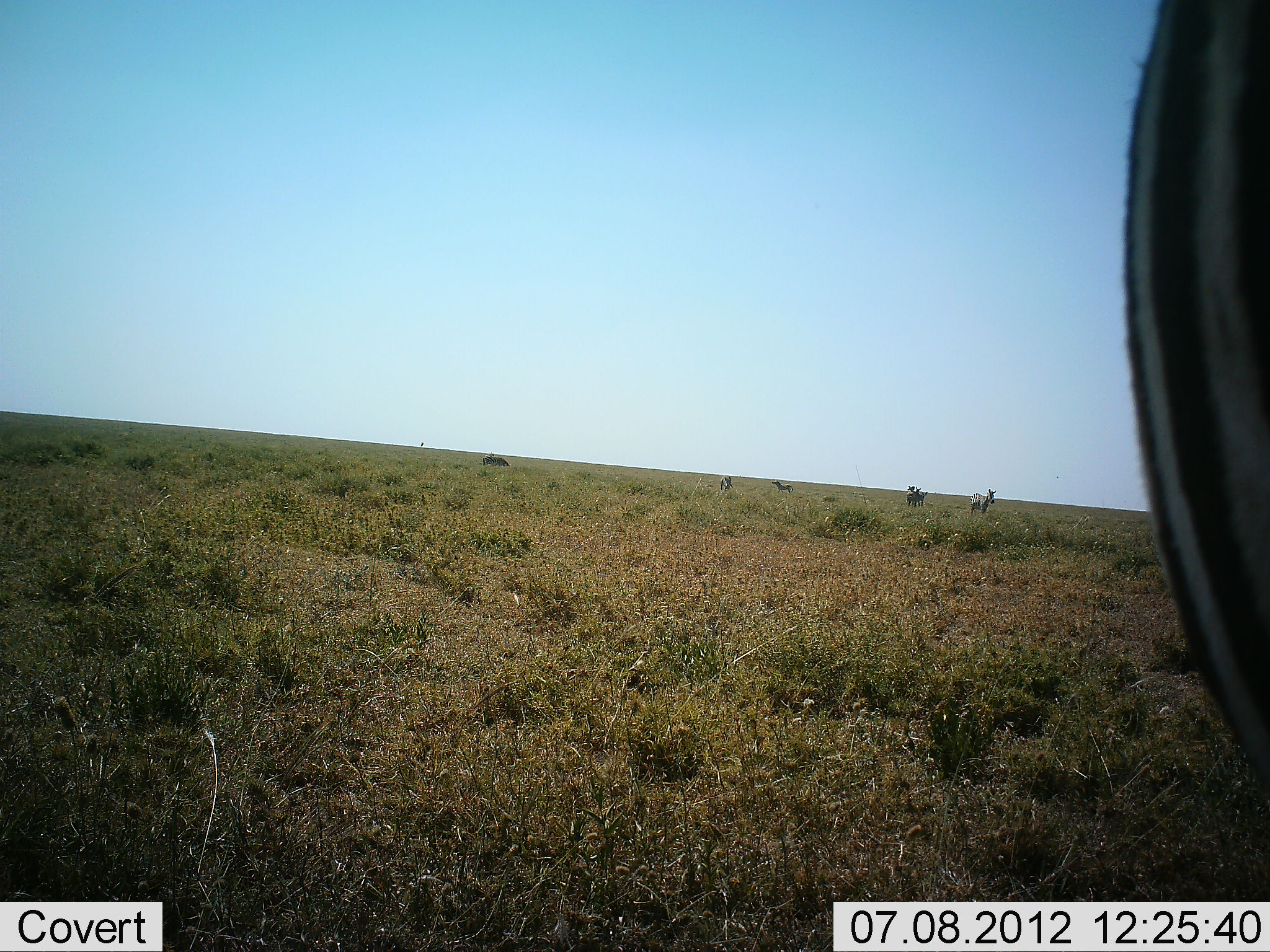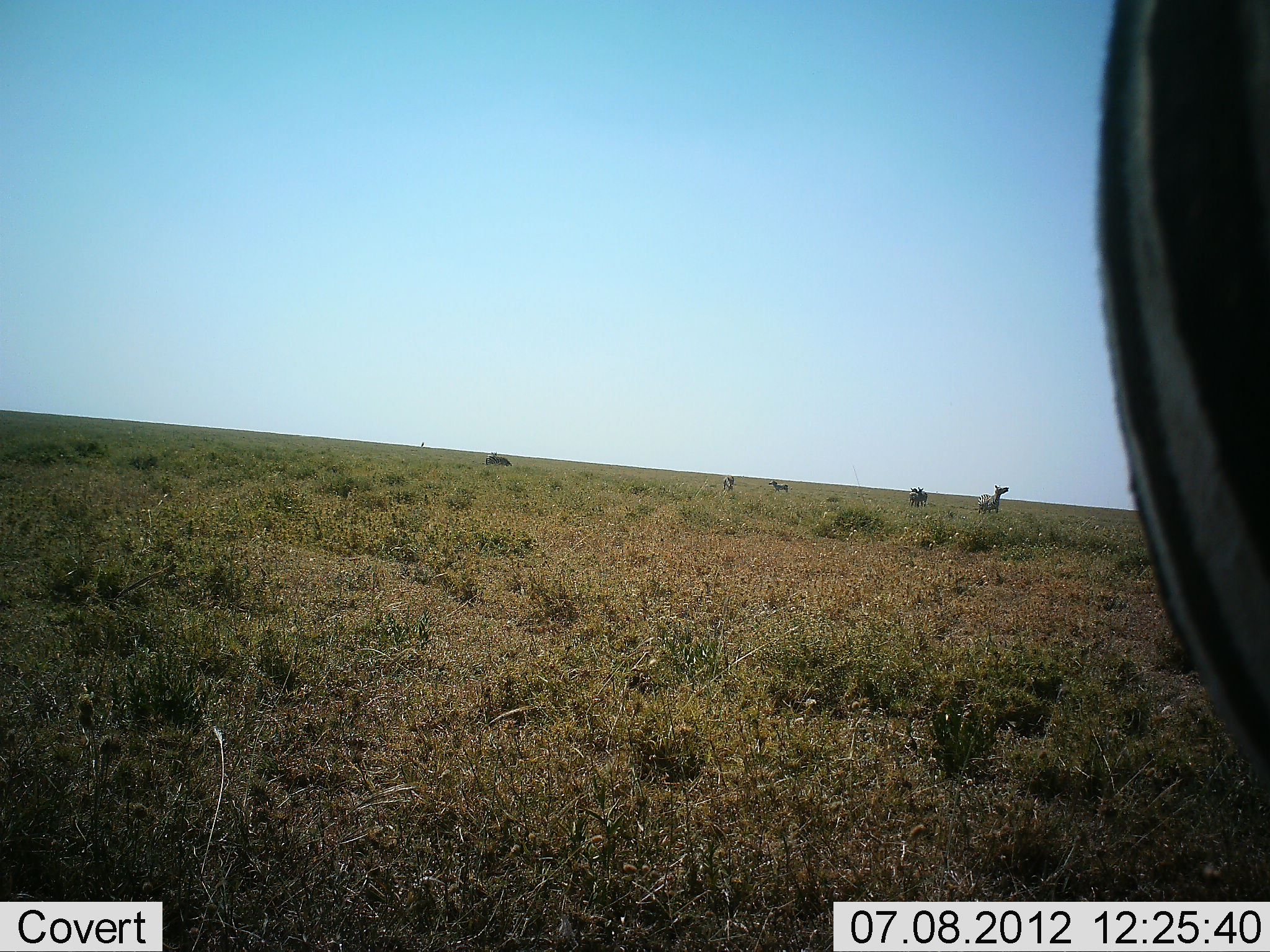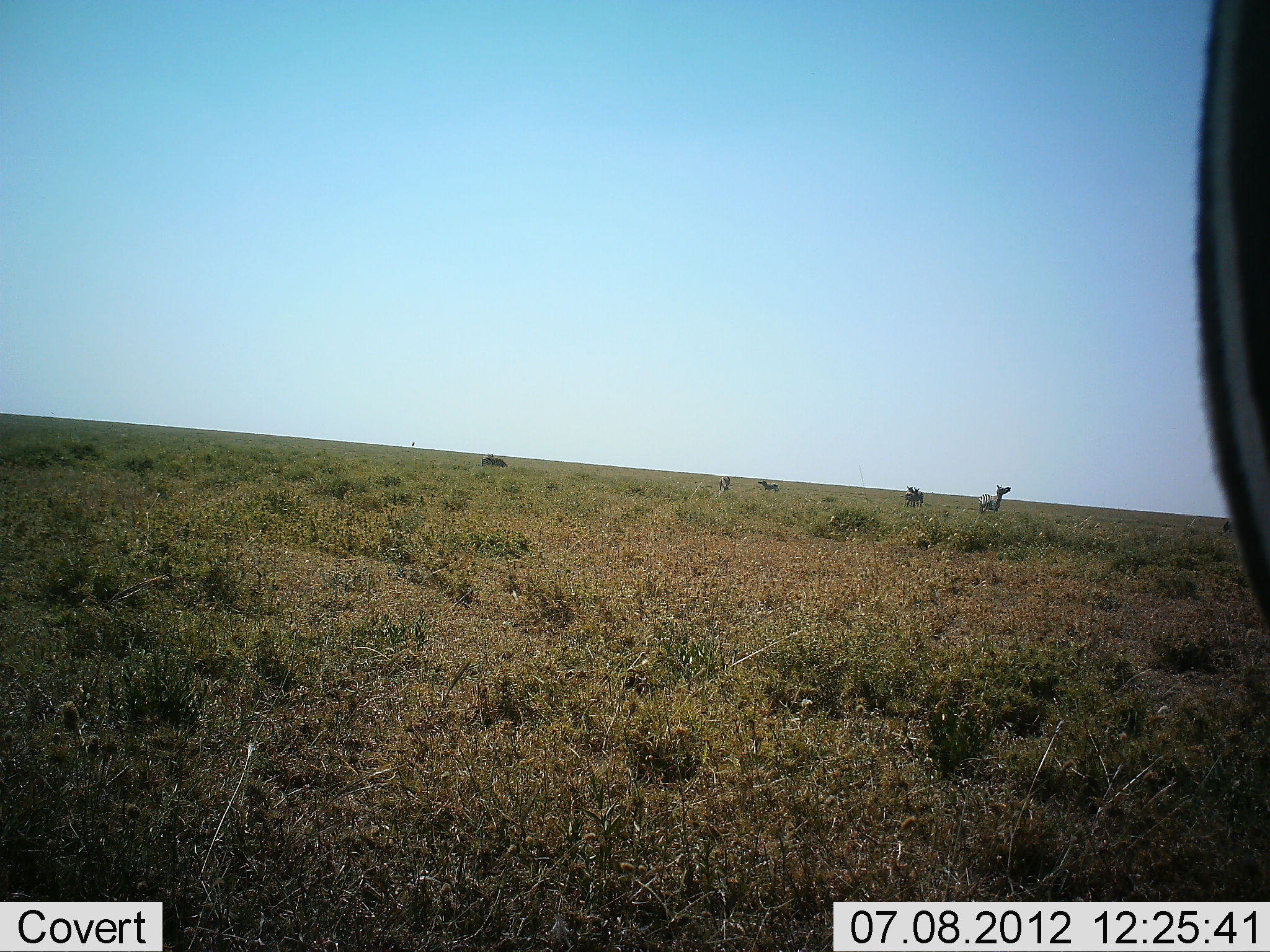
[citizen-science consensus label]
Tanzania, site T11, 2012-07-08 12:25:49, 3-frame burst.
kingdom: Animalia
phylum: Chordata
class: Mammalia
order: Perissodactyla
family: Equidae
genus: Equus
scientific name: Equus quagga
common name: plains zebra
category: zebra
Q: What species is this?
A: Zebra (plains zebra) (Equus quagga).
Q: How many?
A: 4.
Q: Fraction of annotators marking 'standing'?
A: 85%.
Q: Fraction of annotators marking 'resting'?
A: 0%.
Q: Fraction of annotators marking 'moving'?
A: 46%.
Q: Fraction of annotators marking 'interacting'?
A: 8%.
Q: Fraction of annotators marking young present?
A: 8%.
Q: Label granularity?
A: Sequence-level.